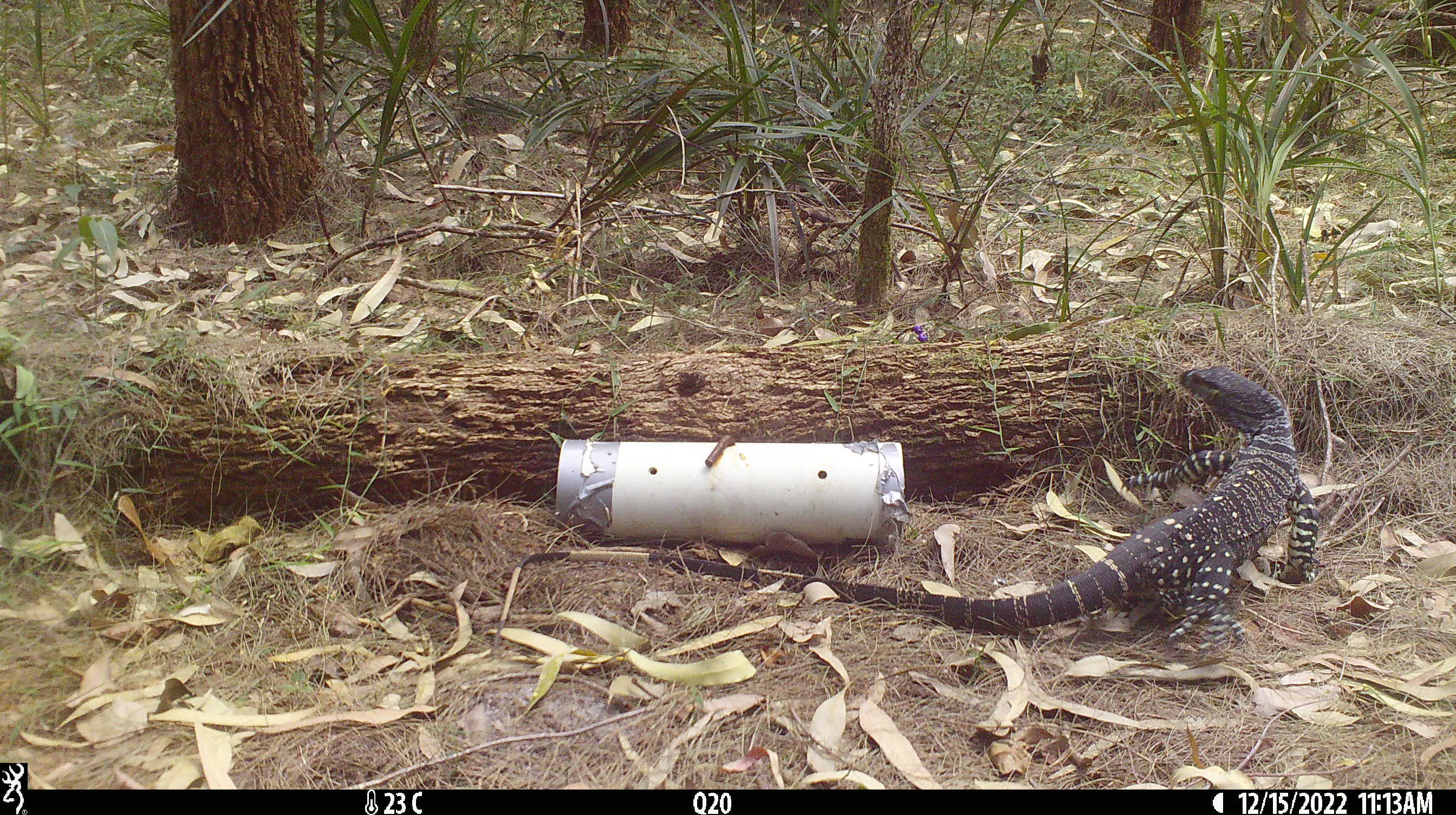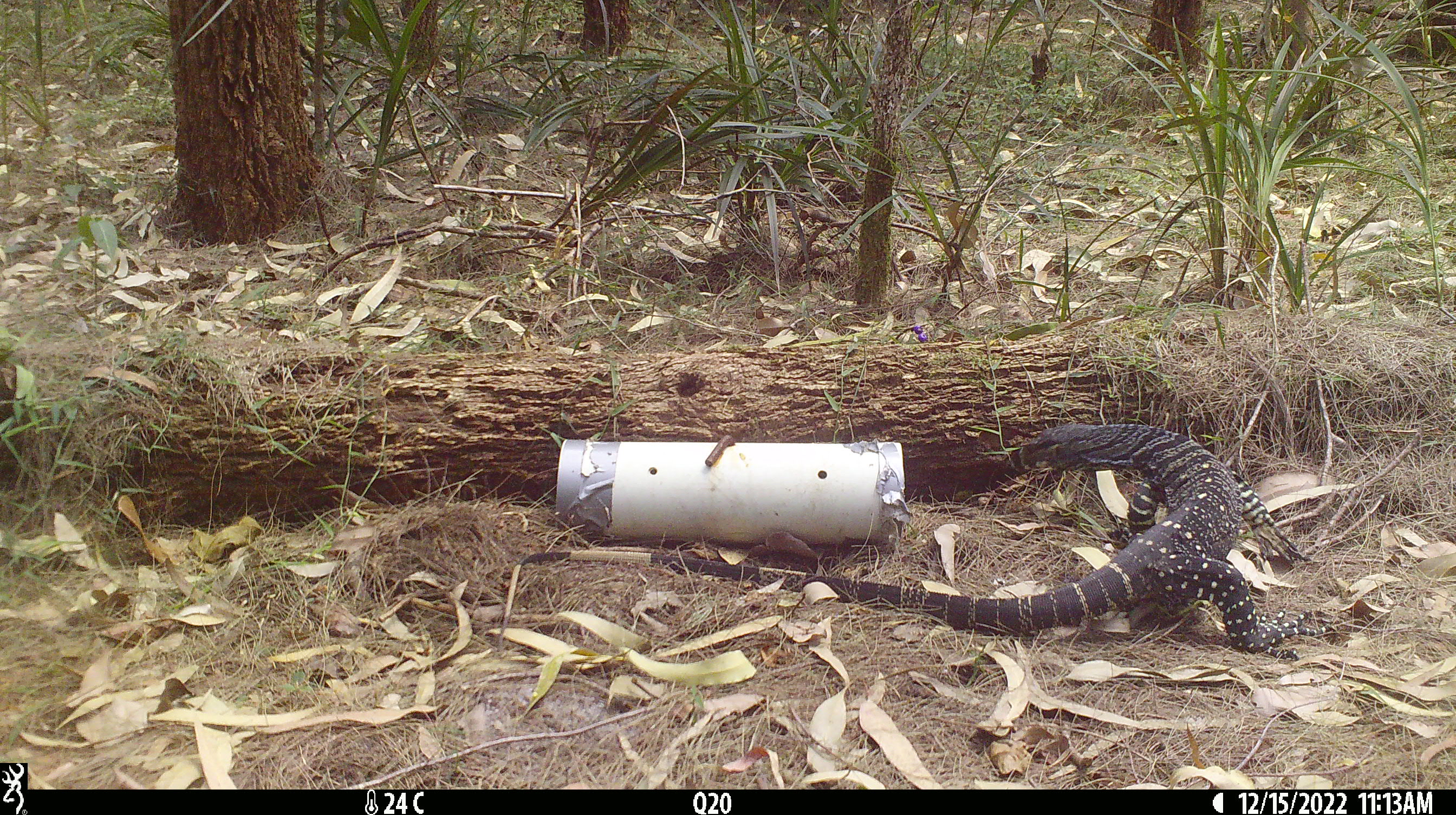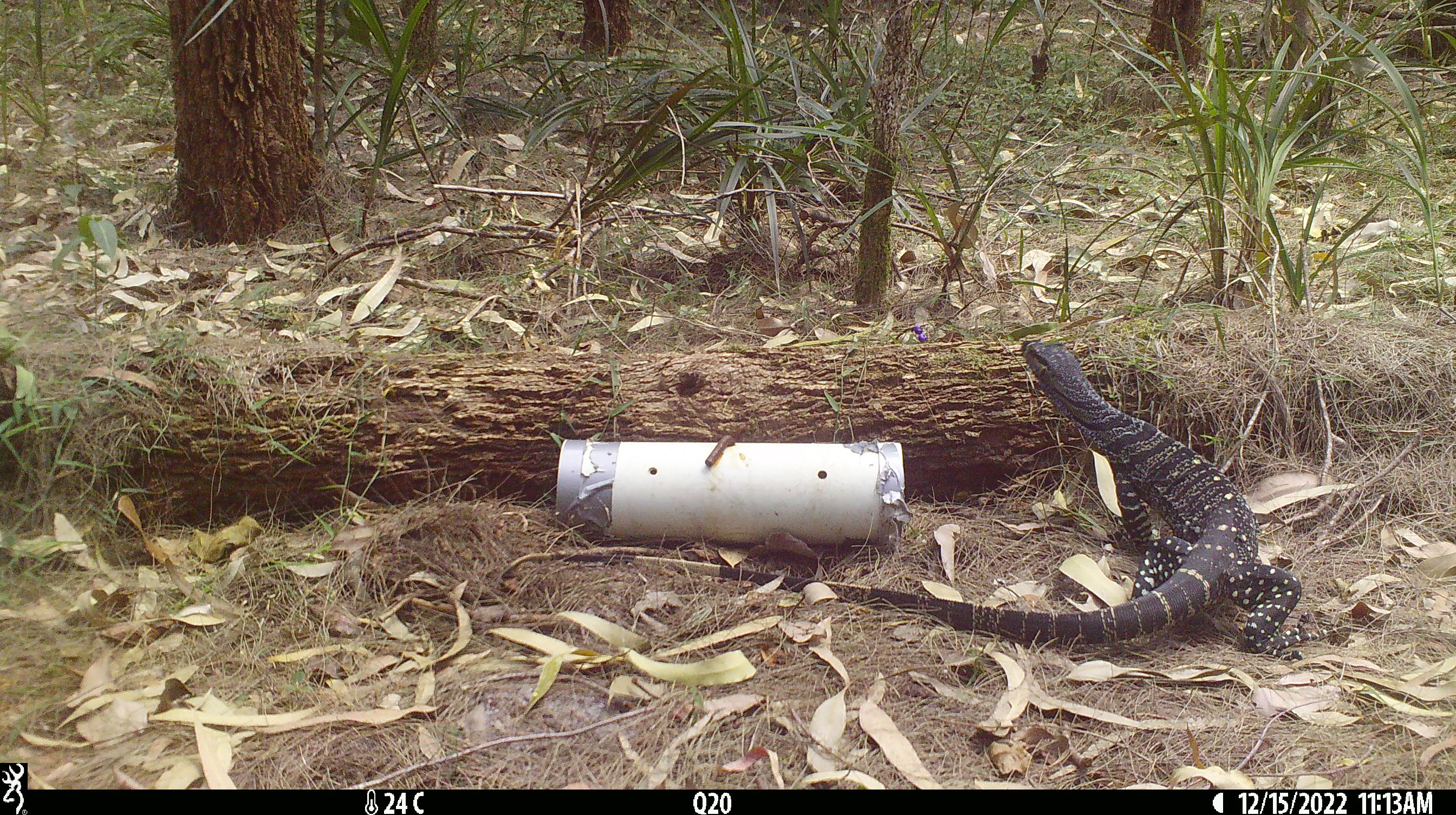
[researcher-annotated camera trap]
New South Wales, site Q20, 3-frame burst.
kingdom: Animalia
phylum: Chordata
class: Reptilia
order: Squamata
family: Varanidae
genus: Varanus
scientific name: Varanus varius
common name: lace monitor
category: goanna